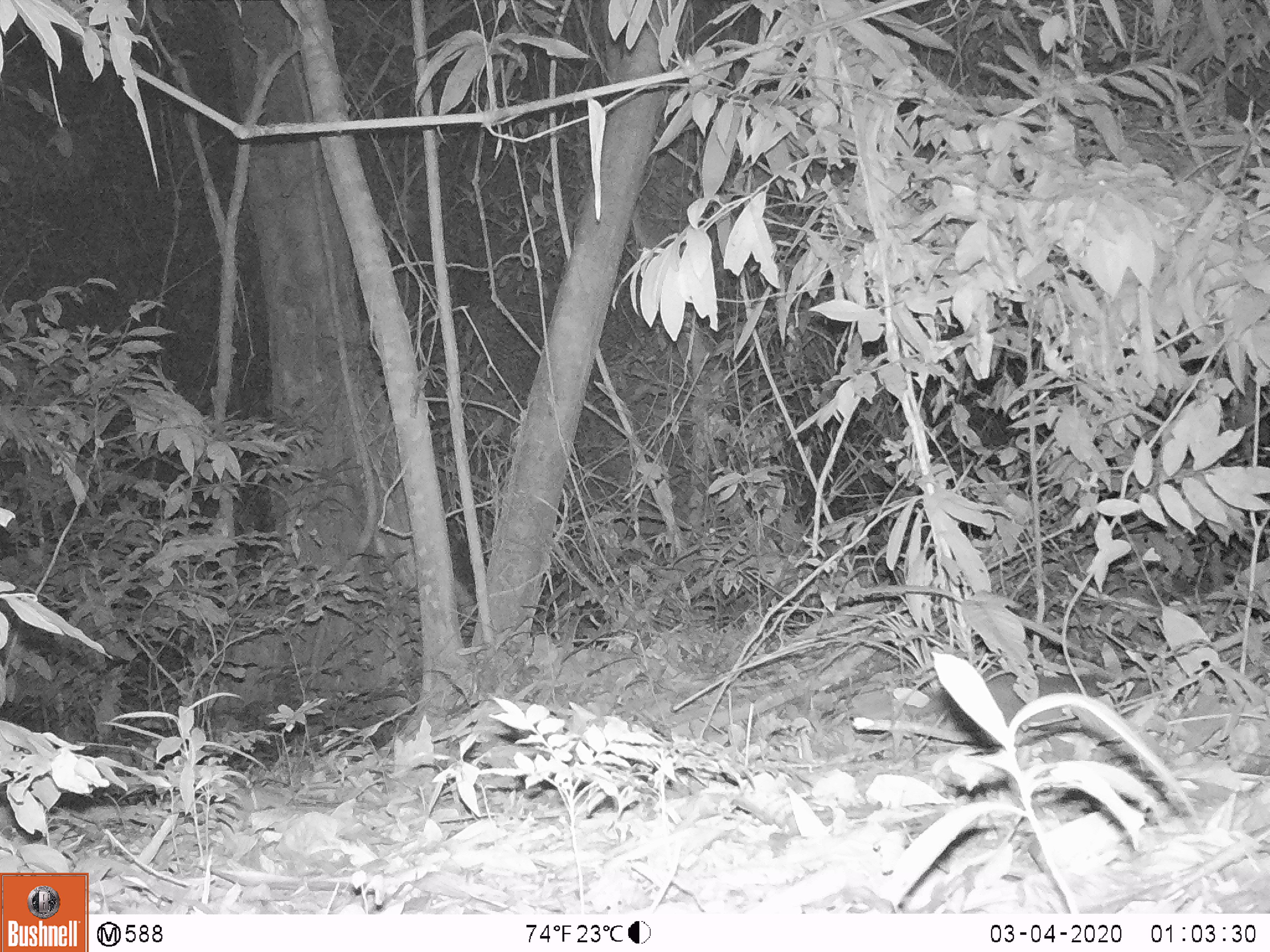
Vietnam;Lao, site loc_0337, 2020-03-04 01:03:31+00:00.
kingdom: Animalia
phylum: Chordata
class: Mammalia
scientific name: Mammalia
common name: mammal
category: unidentified small mammal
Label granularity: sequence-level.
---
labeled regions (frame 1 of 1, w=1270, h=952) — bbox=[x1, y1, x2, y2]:
unidentified small mammal: bbox=[906, 670, 1162, 750]